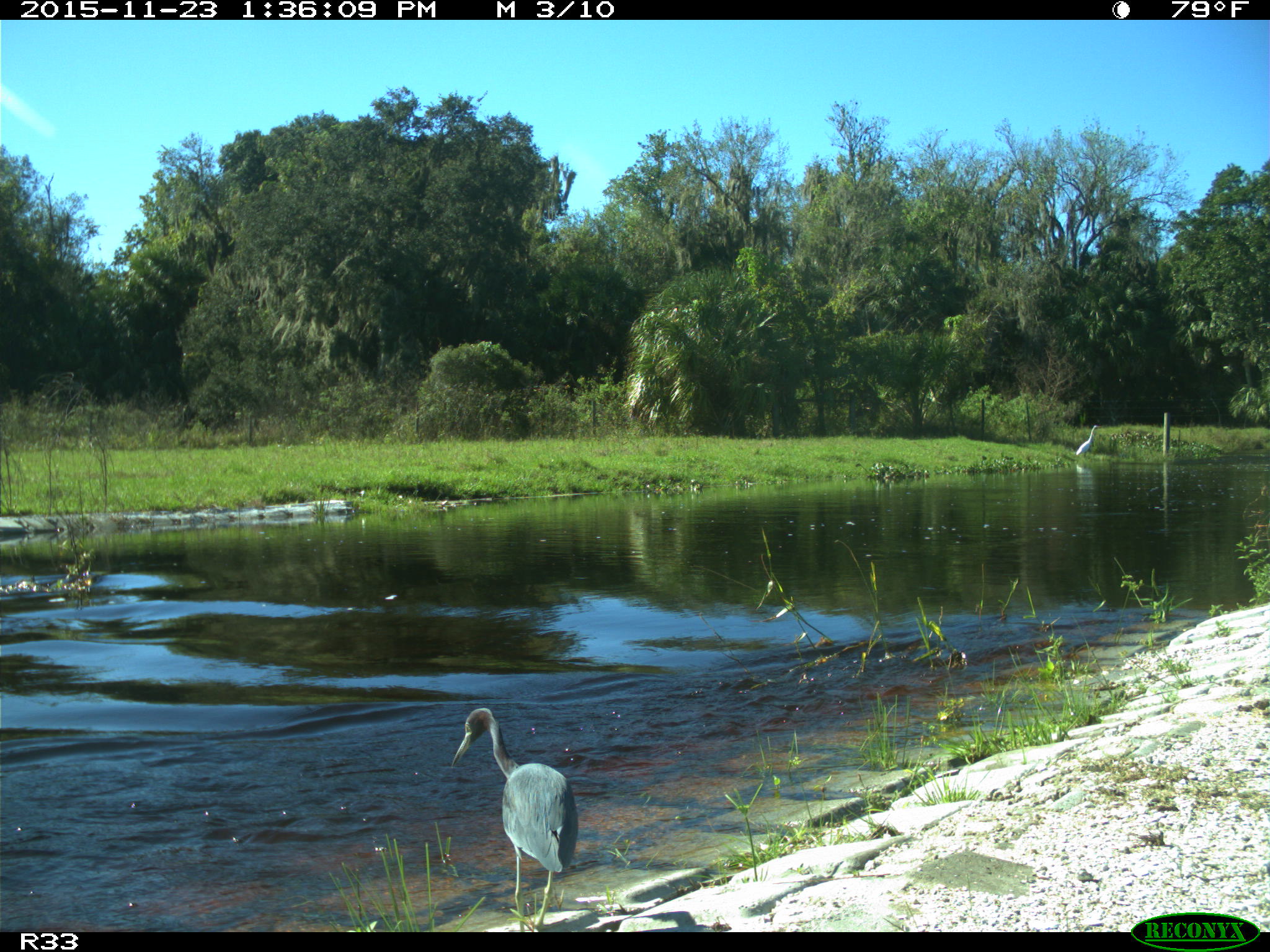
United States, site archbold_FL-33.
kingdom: Animalia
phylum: Chordata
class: Aves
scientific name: Aves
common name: birds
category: unidentified bird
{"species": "unidentified bird (birds) (Aves)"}